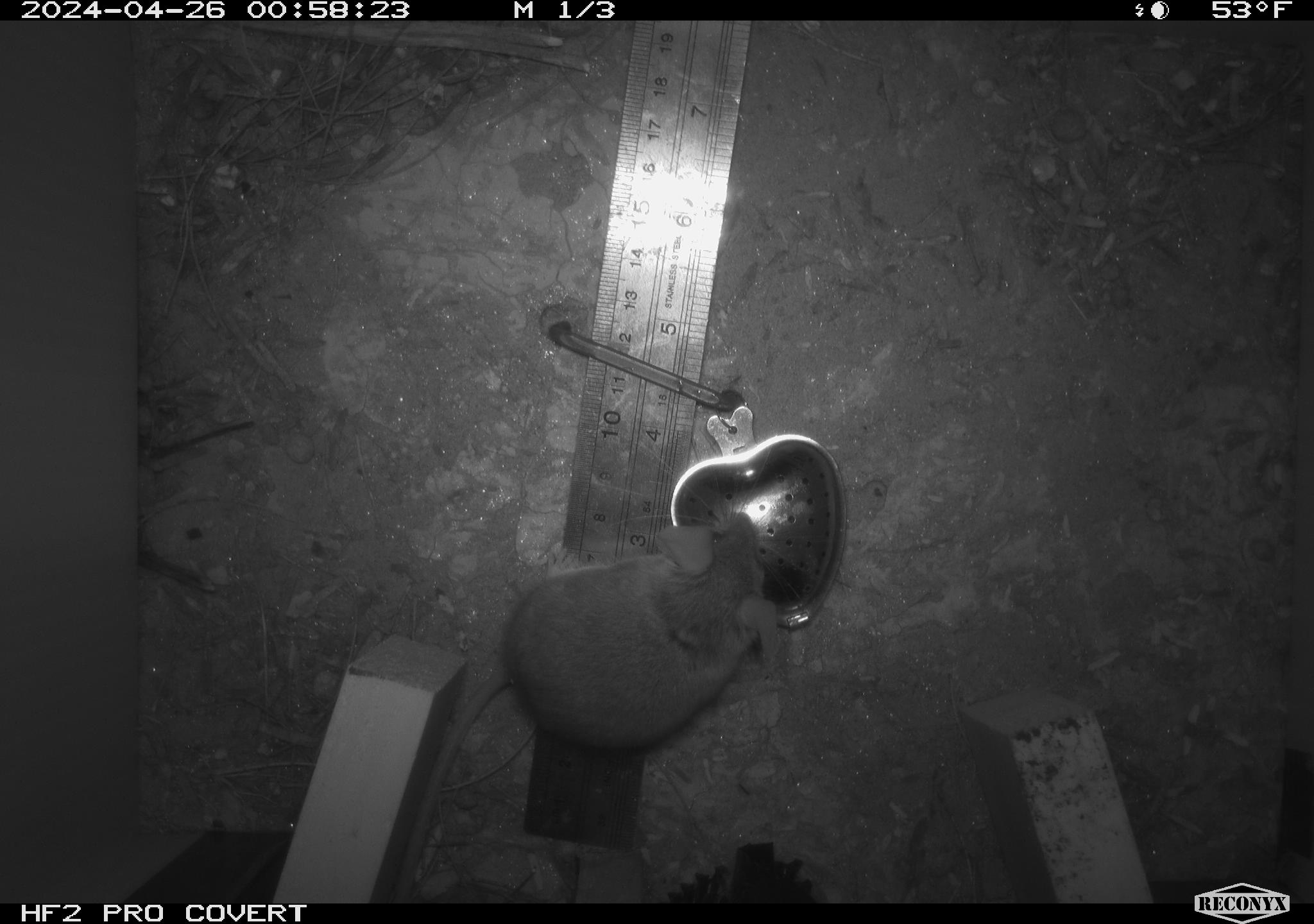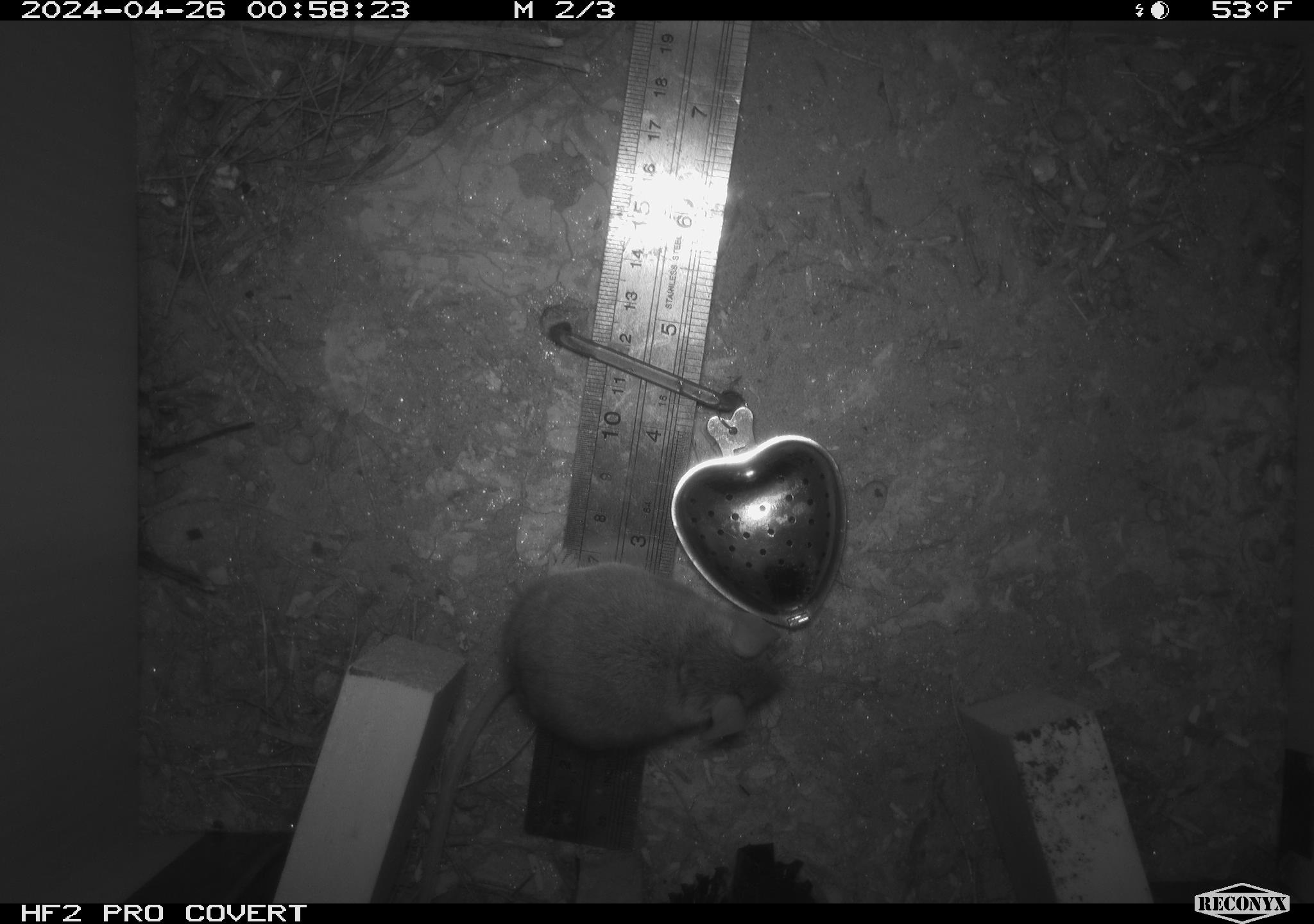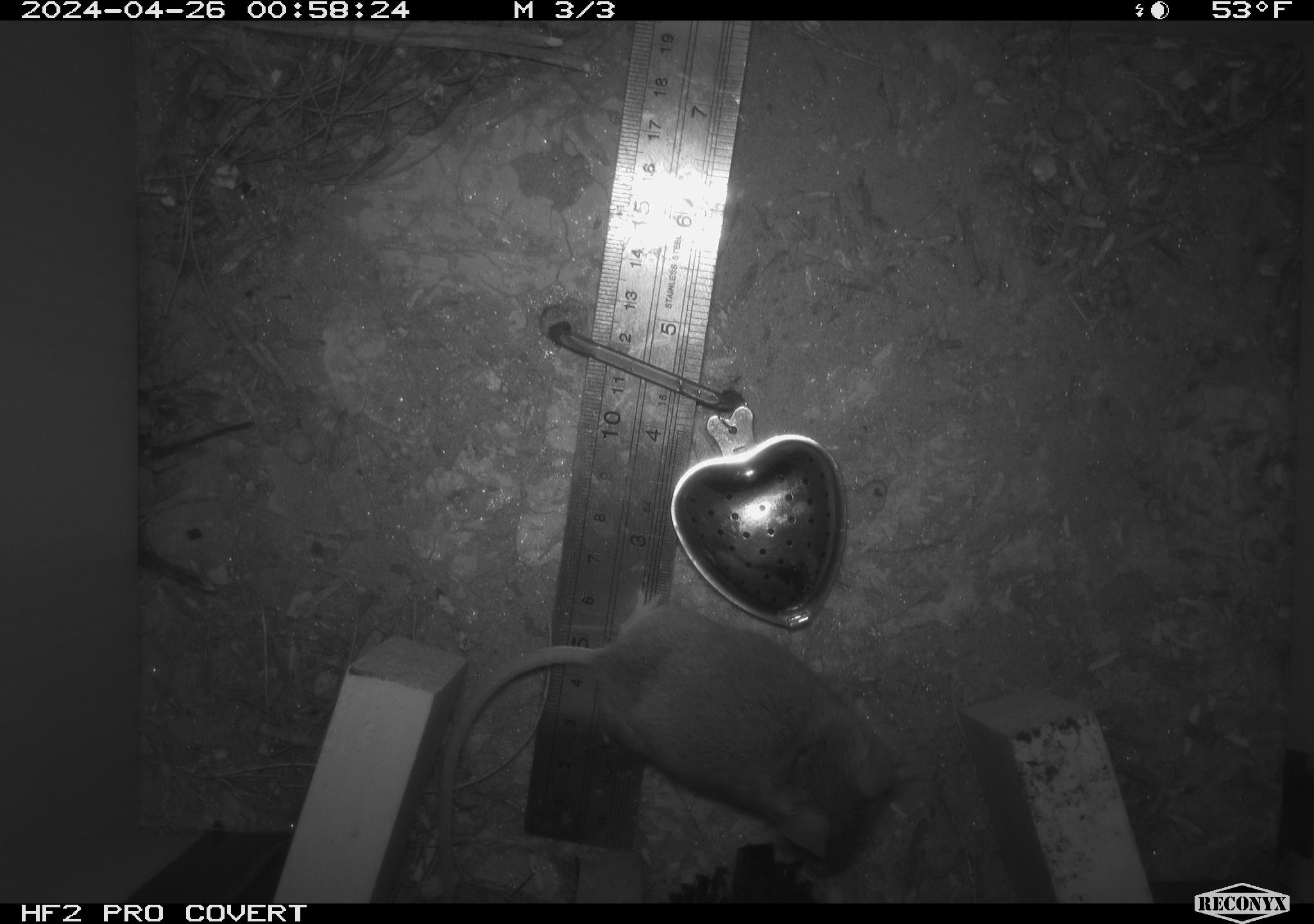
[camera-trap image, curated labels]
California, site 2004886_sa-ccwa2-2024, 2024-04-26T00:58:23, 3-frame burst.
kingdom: Animalia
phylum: Chordata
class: Mammalia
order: Rodentia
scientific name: Rodentia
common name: mouse species